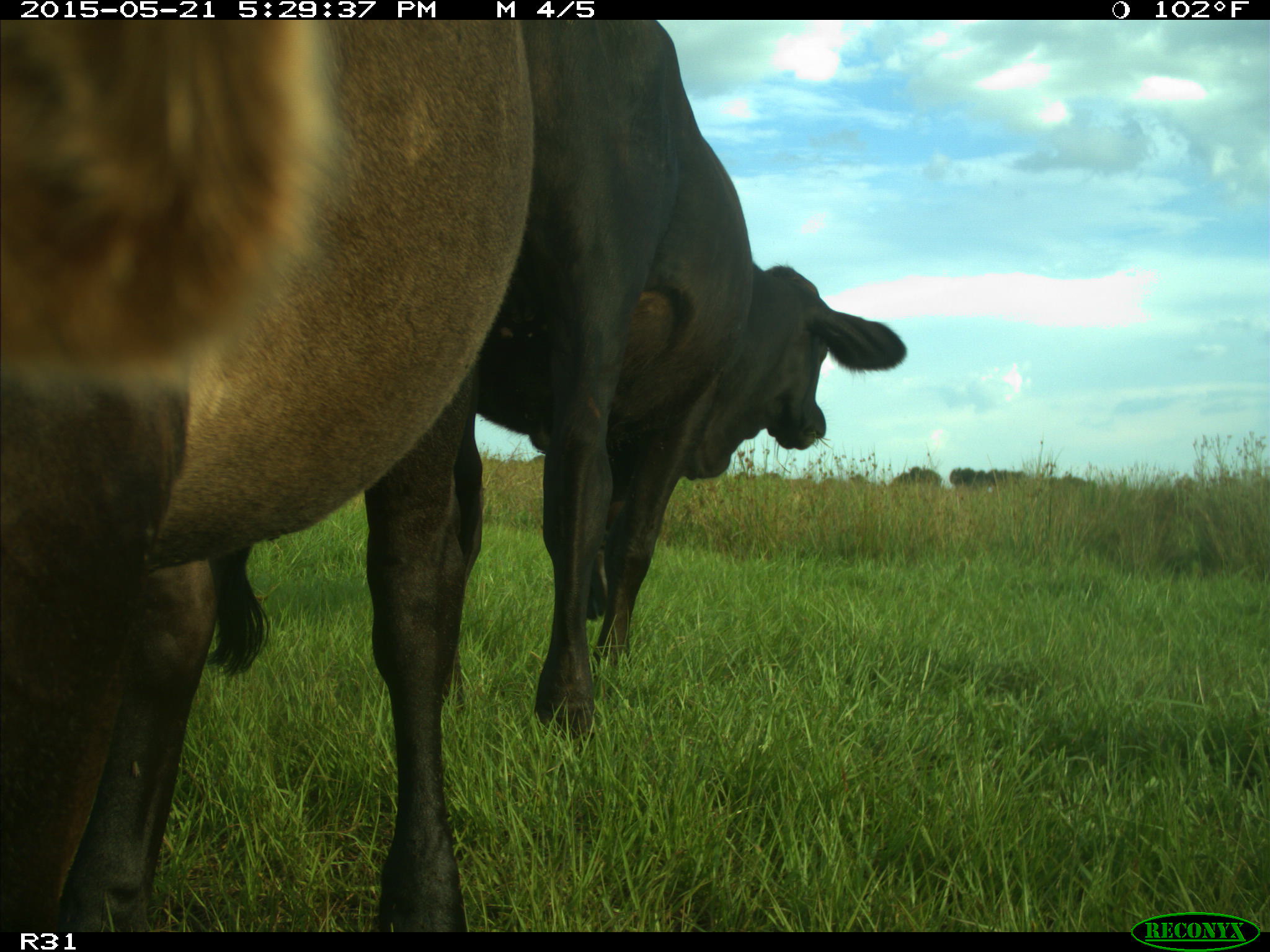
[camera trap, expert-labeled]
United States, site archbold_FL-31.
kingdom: Animalia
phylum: Chordata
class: Mammalia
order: Artiodactyla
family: Bovidae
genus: Bos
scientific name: Bos taurus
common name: domestic cow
Bos taurus (domestic cow).